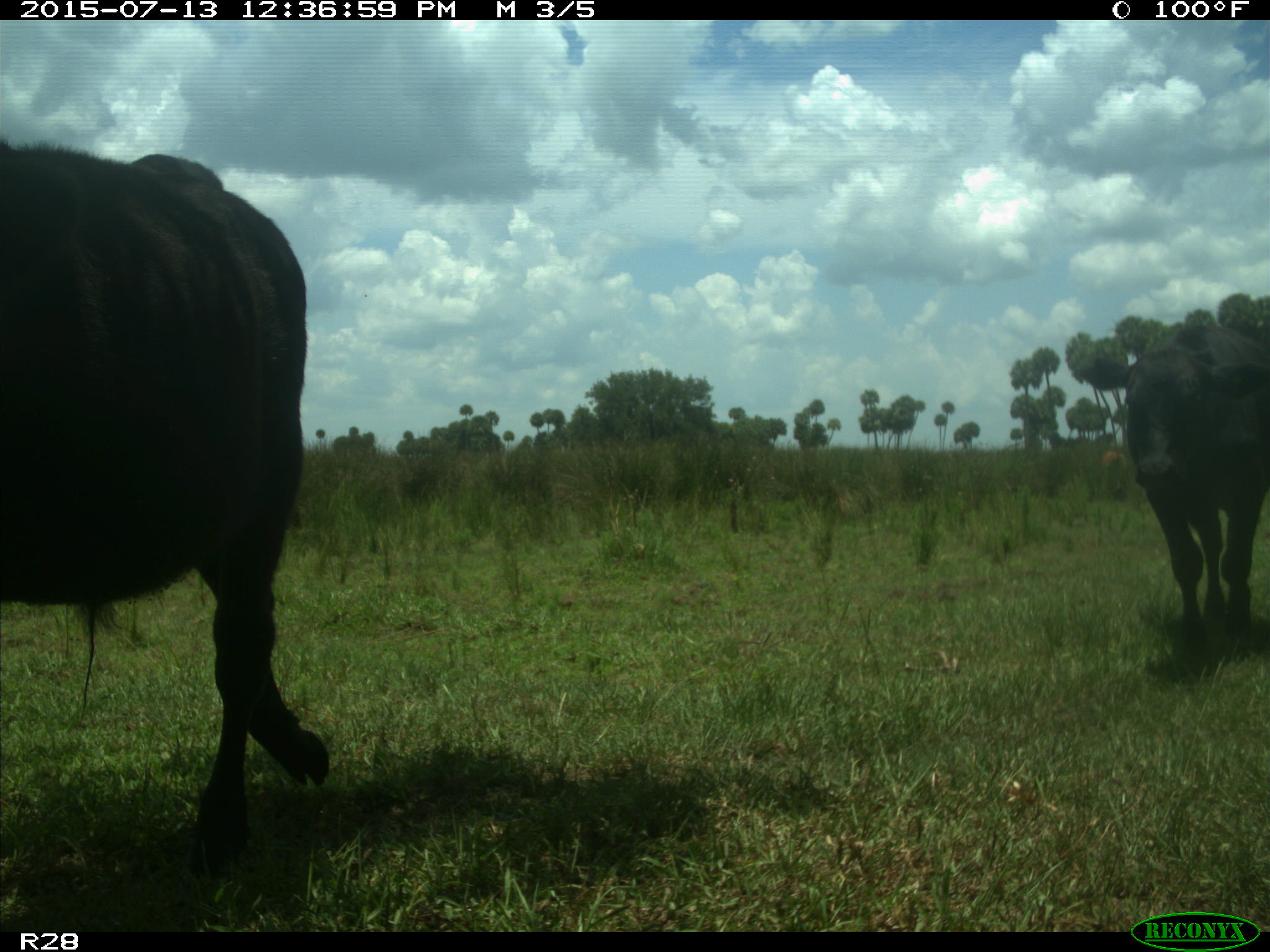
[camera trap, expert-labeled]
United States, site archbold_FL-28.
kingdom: Animalia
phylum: Chordata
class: Mammalia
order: Artiodactyla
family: Bovidae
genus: Bos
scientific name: Bos taurus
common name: domestic cow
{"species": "Bos taurus (domestic cow)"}